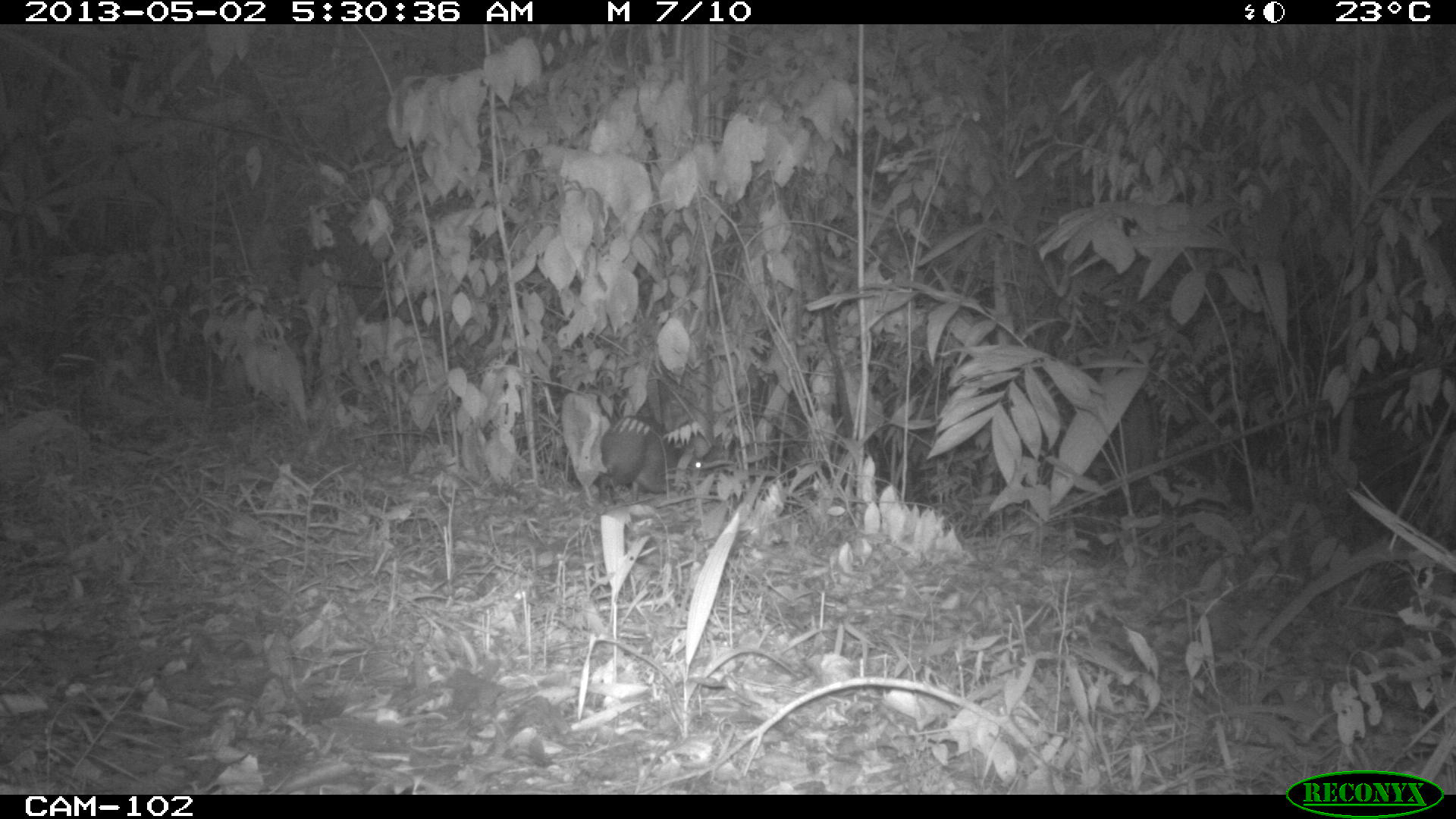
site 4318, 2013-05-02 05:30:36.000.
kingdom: Animalia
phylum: Chordata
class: Mammalia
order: Rodentia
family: Dasyproctidae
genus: Dasyprocta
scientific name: Dasyprocta punctata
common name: central american agouti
Dasyprocta punctata (central american agouti), count 1.